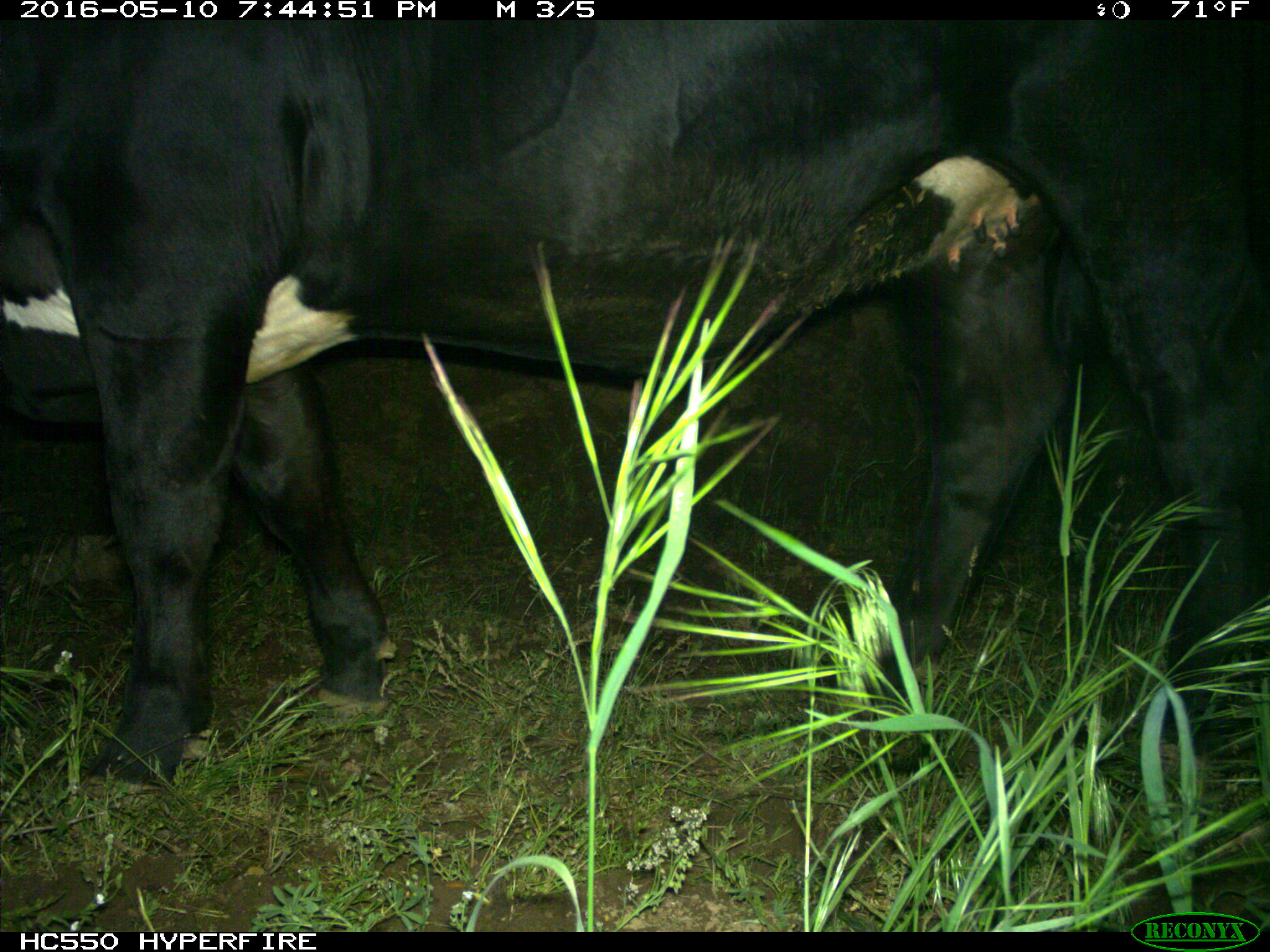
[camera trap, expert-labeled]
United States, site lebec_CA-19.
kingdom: Animalia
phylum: Chordata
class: Mammalia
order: Artiodactyla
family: Bovidae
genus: Bos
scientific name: Bos taurus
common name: domestic cow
Bos taurus (domestic cow).